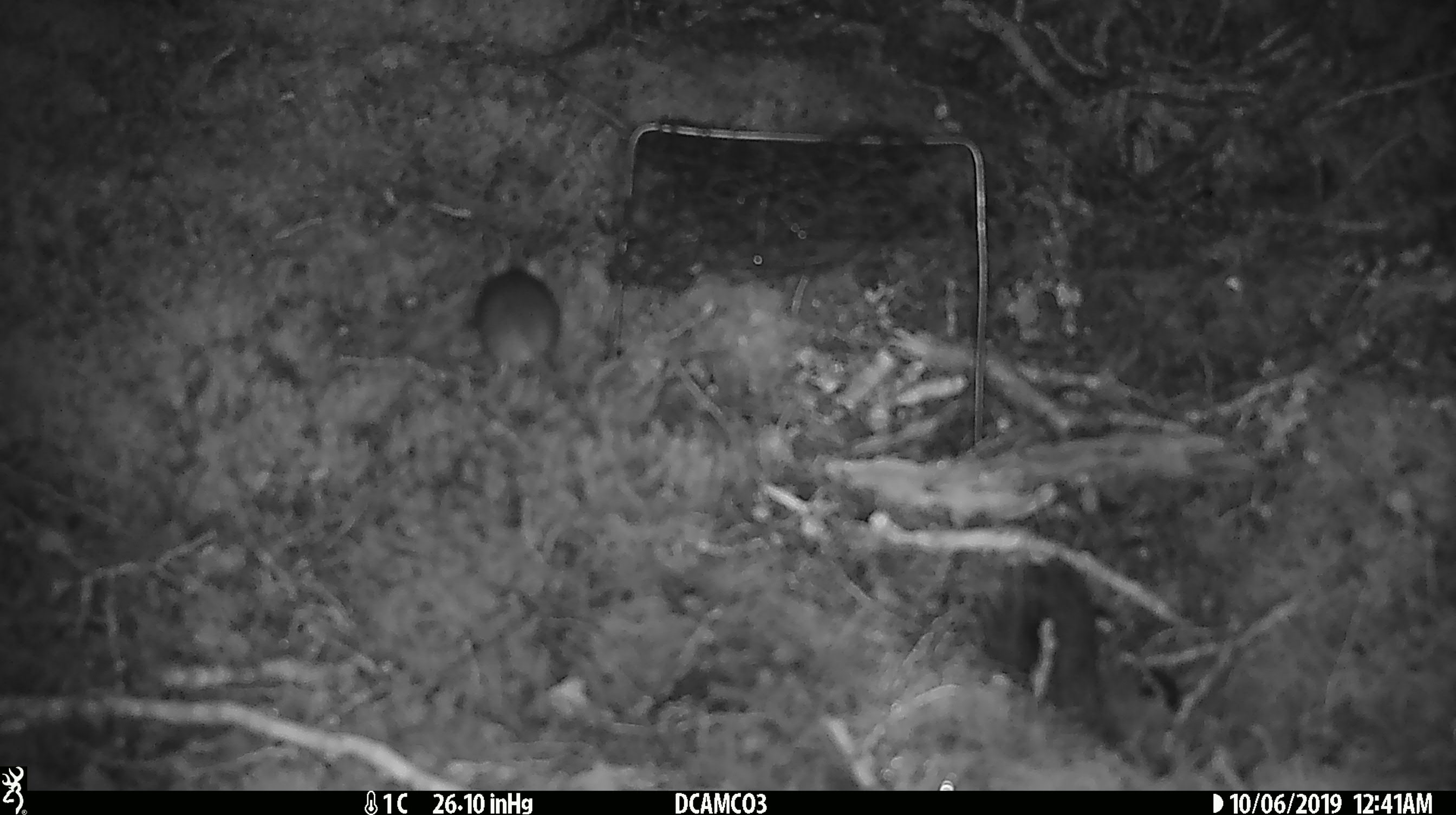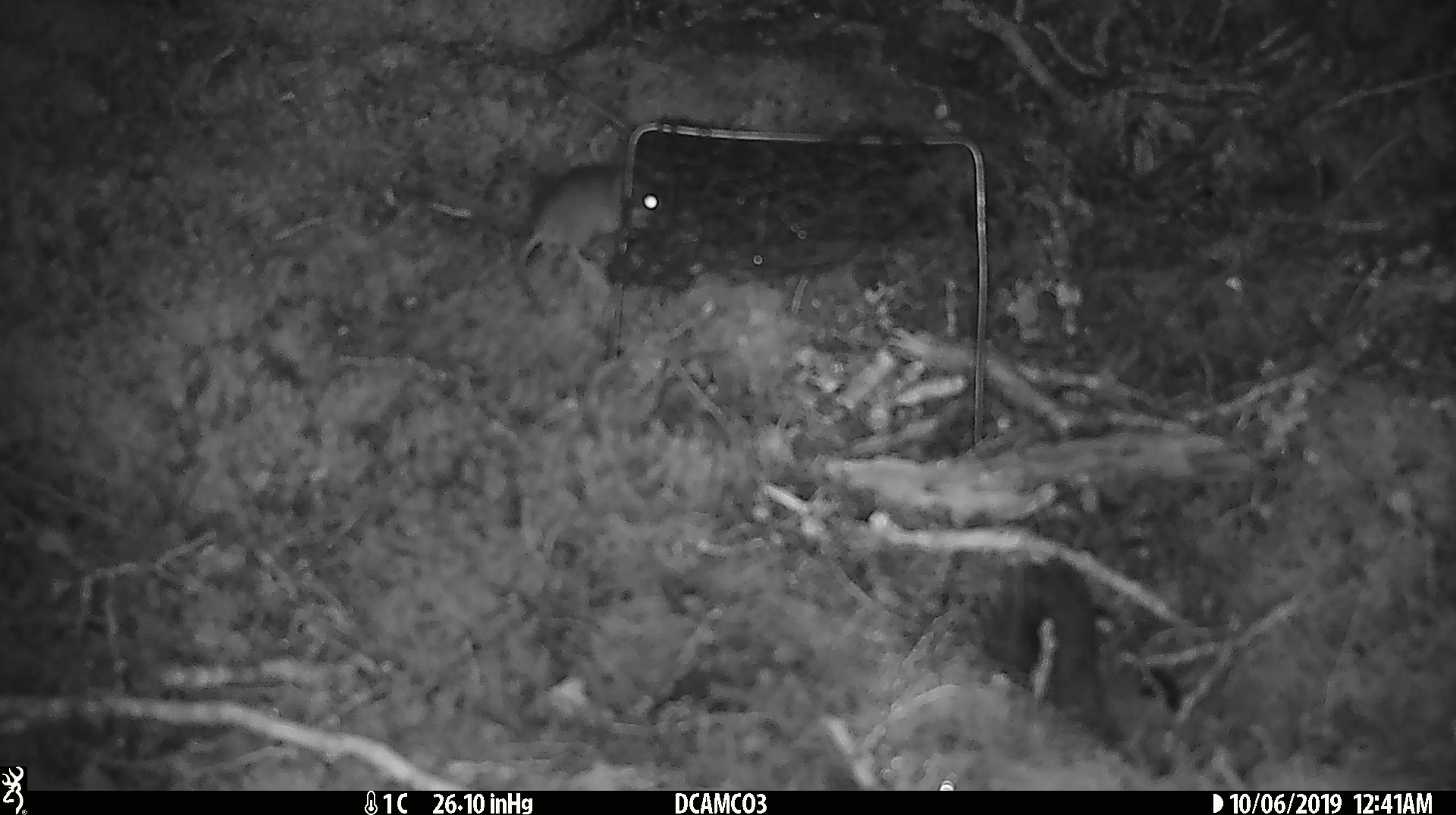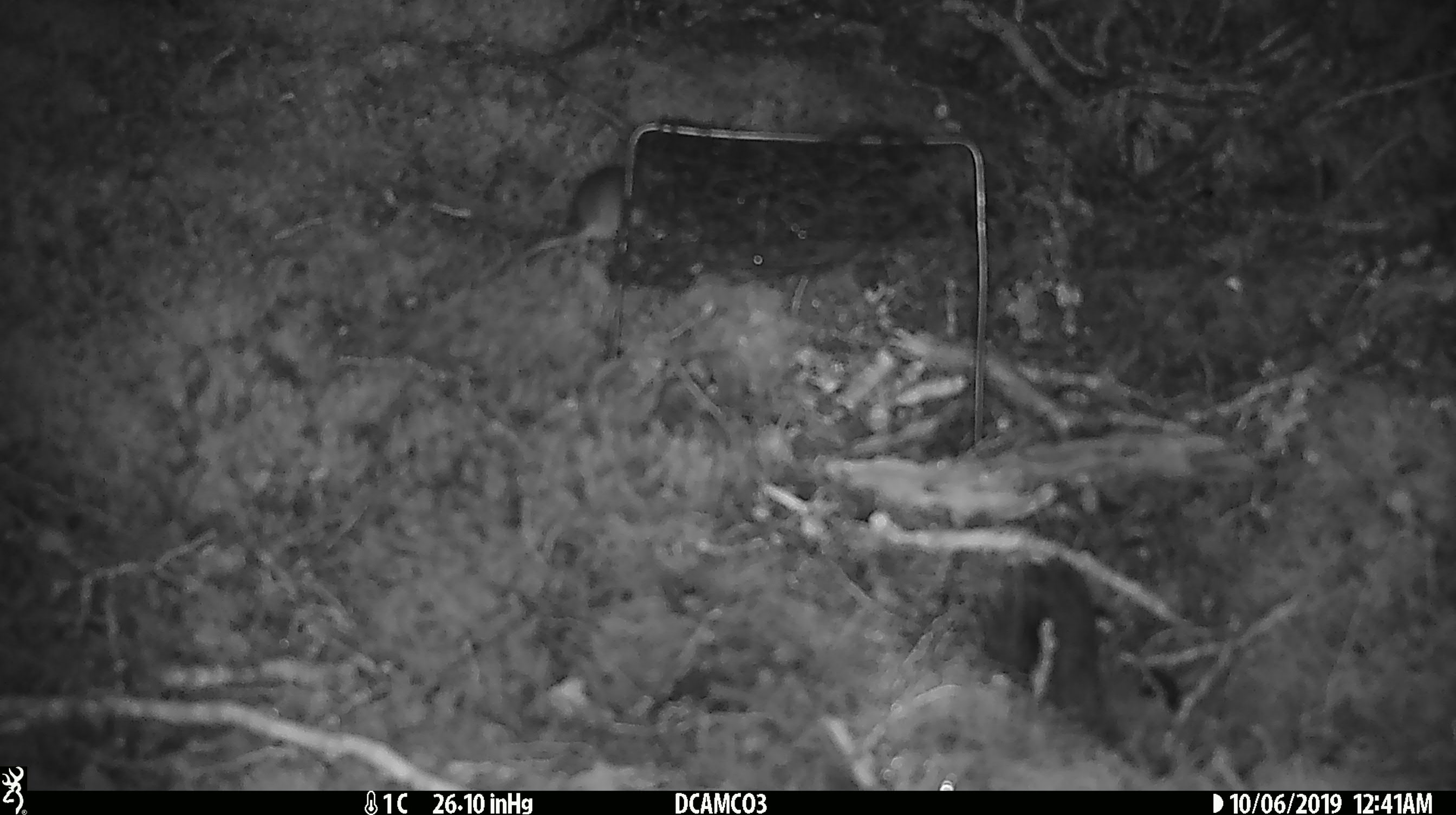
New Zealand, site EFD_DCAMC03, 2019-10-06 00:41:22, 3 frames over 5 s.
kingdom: Animalia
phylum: Chordata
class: Mammalia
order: Rodentia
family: Muridae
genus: Mus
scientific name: Mus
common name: mouse